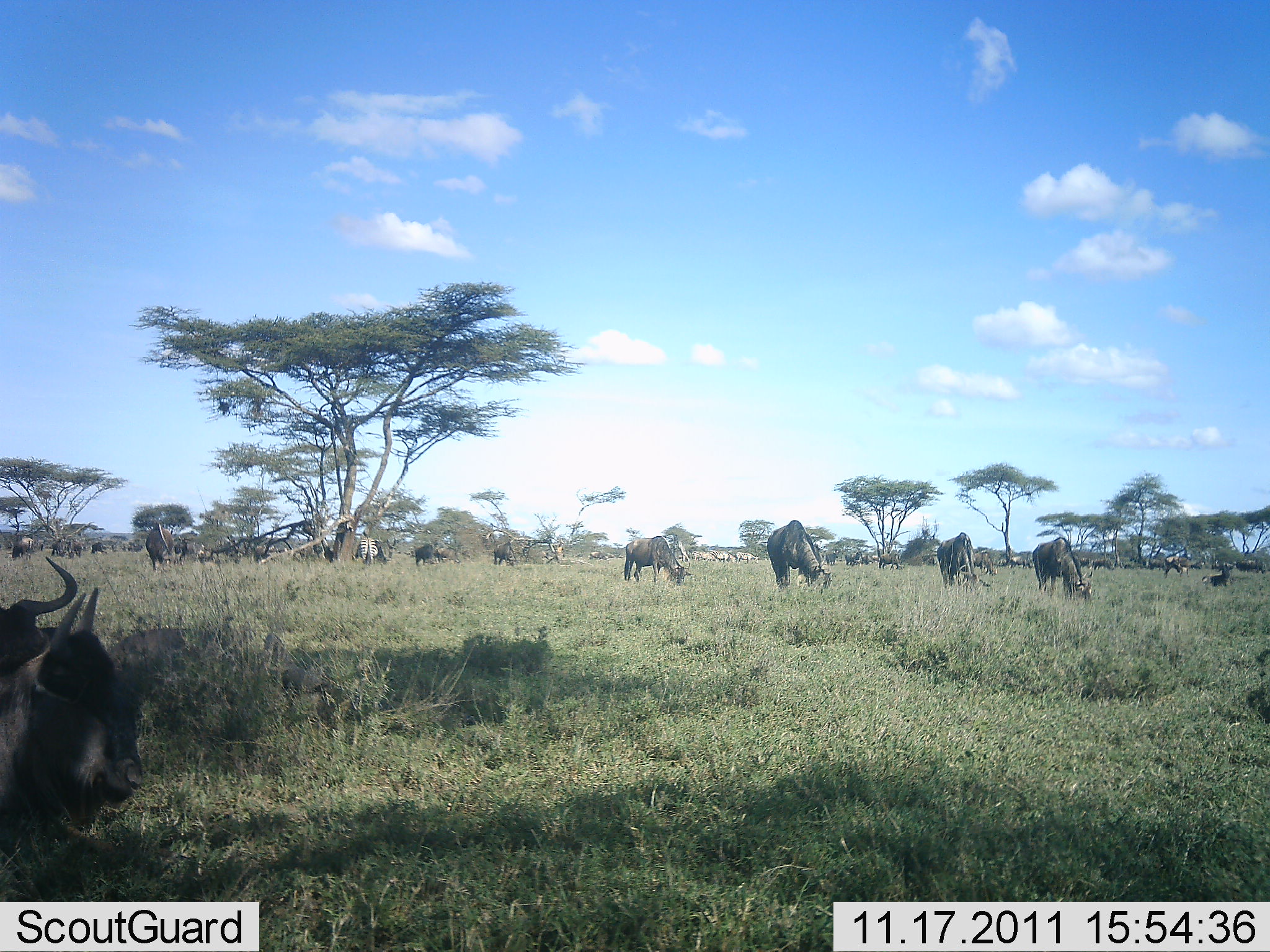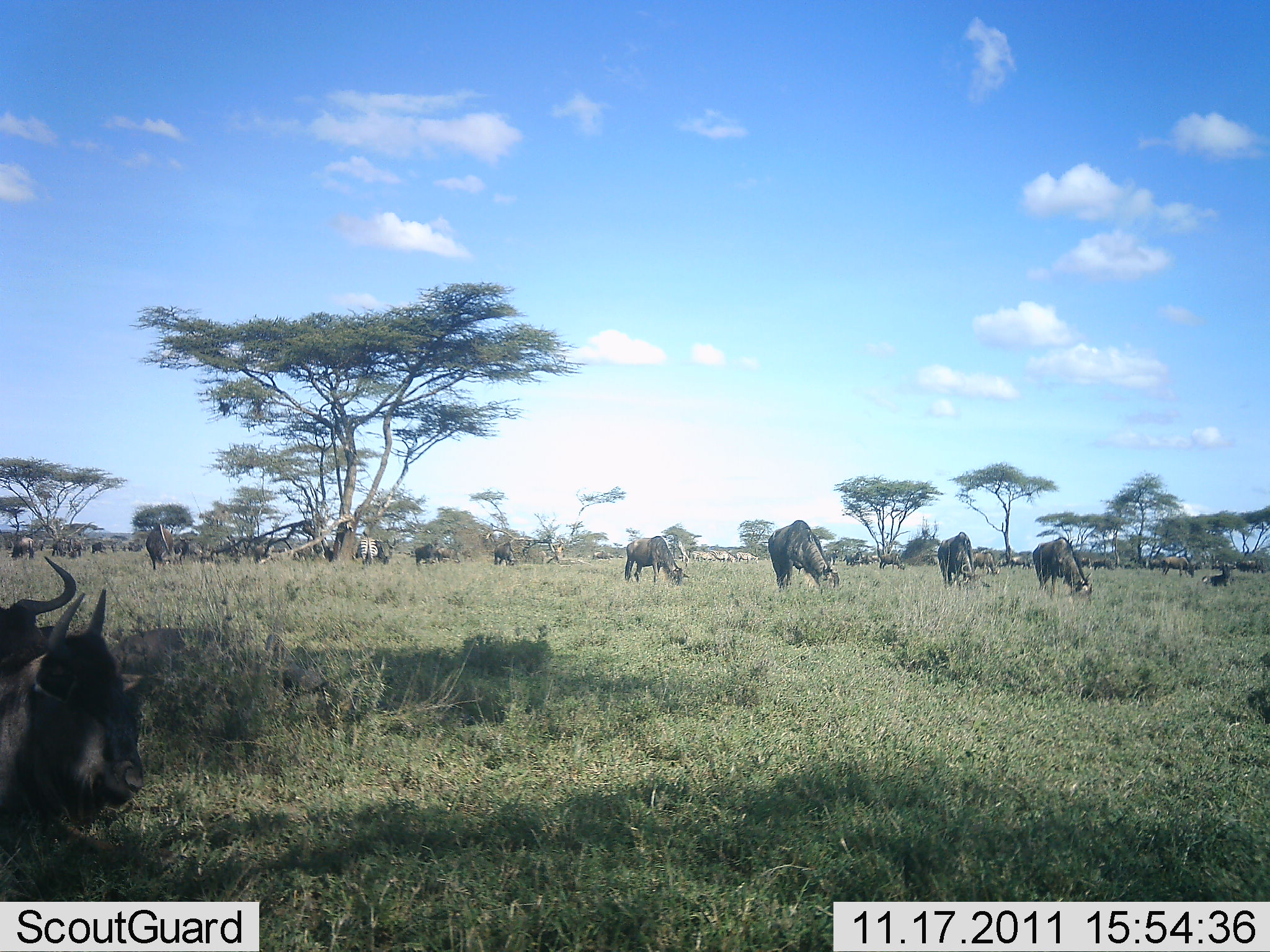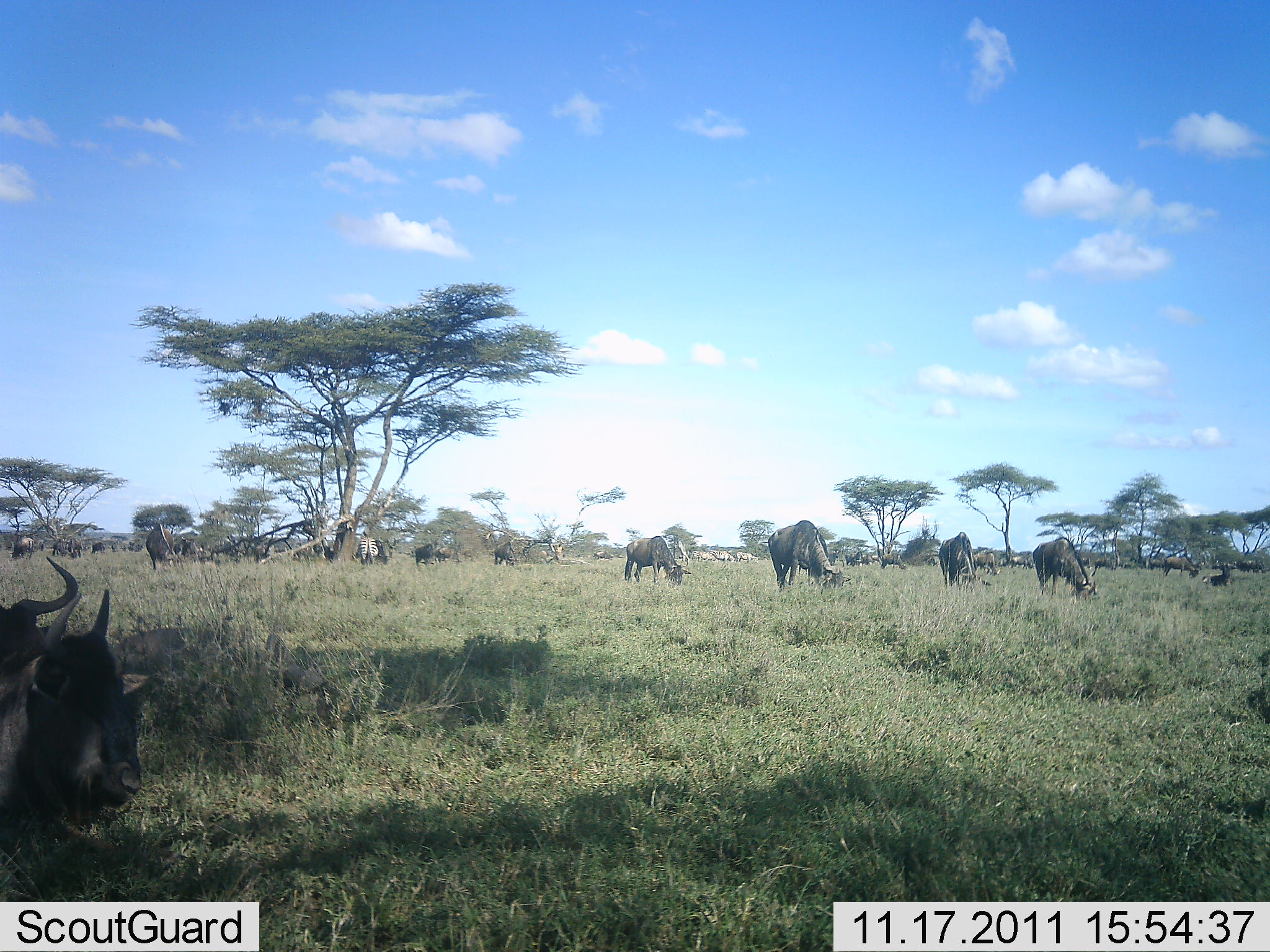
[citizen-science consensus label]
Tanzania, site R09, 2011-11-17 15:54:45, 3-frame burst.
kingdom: Animalia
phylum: Chordata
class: Mammalia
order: Artiodactyla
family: Bovidae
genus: Connochaetes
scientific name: Connochaetes taurinus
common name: blue wildebeest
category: wildebeest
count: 11-50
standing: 42%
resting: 33%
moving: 8%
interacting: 0%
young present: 0%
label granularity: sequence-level